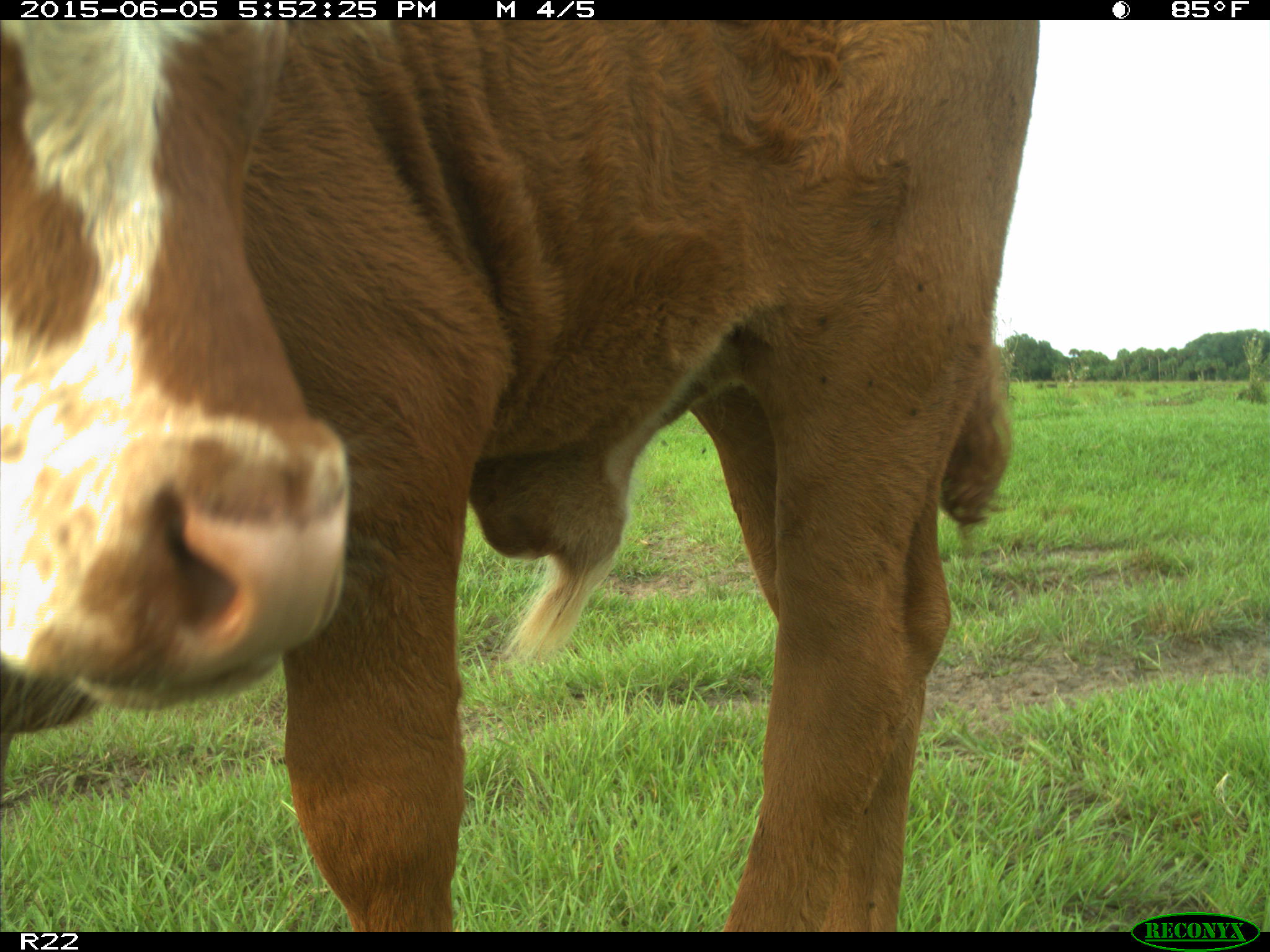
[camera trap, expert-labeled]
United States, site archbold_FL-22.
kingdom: Animalia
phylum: Chordata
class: Mammalia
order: Artiodactyla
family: Bovidae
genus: Bos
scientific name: Bos taurus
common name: domestic cow